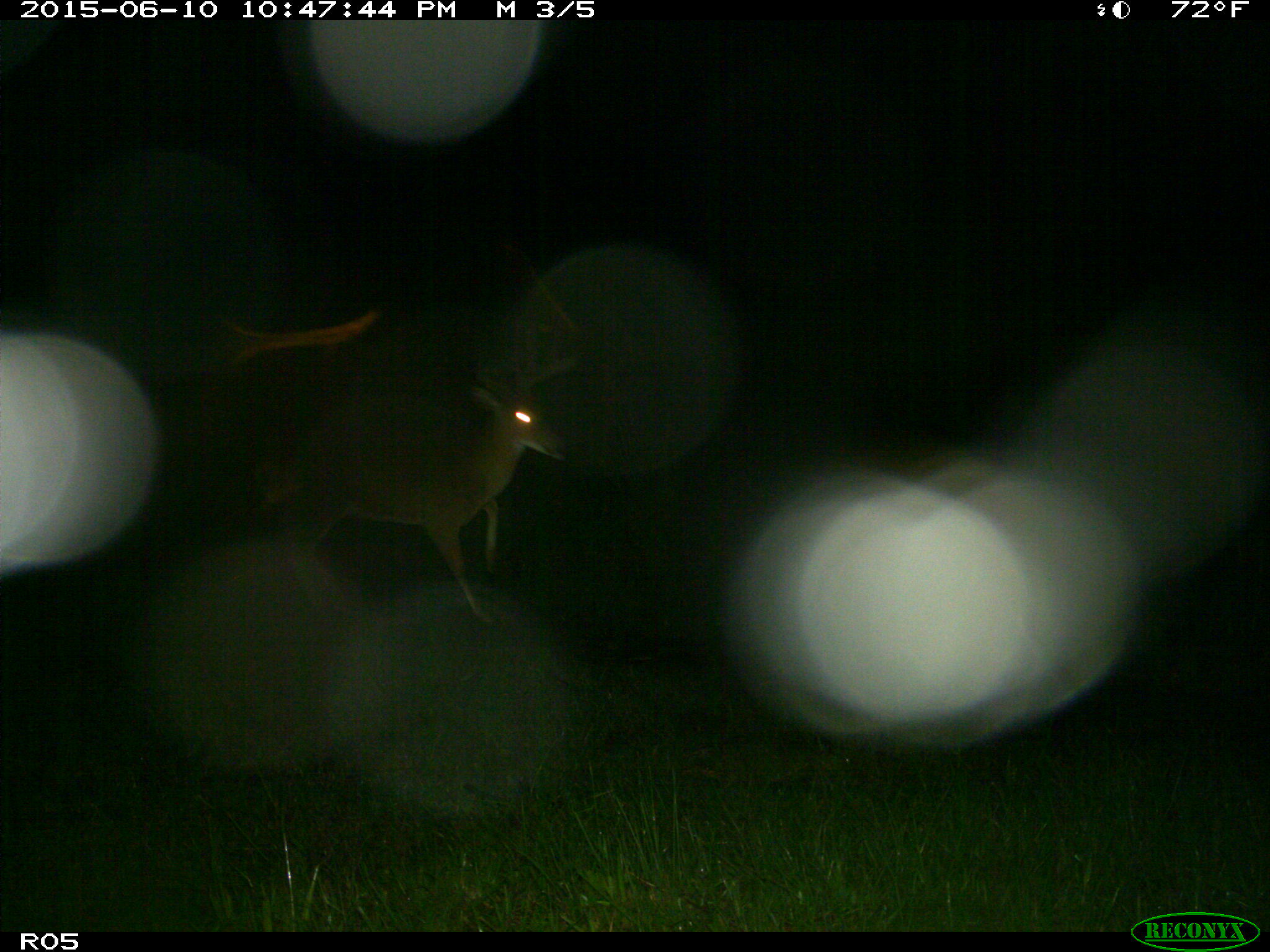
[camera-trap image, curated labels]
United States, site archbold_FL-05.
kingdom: Animalia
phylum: Chordata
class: Mammalia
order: Artiodactyla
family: Cervidae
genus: Odocoileus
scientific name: Odocoileus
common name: deer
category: unidentified deer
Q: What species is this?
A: Unidentified deer (deer) (Odocoileus).